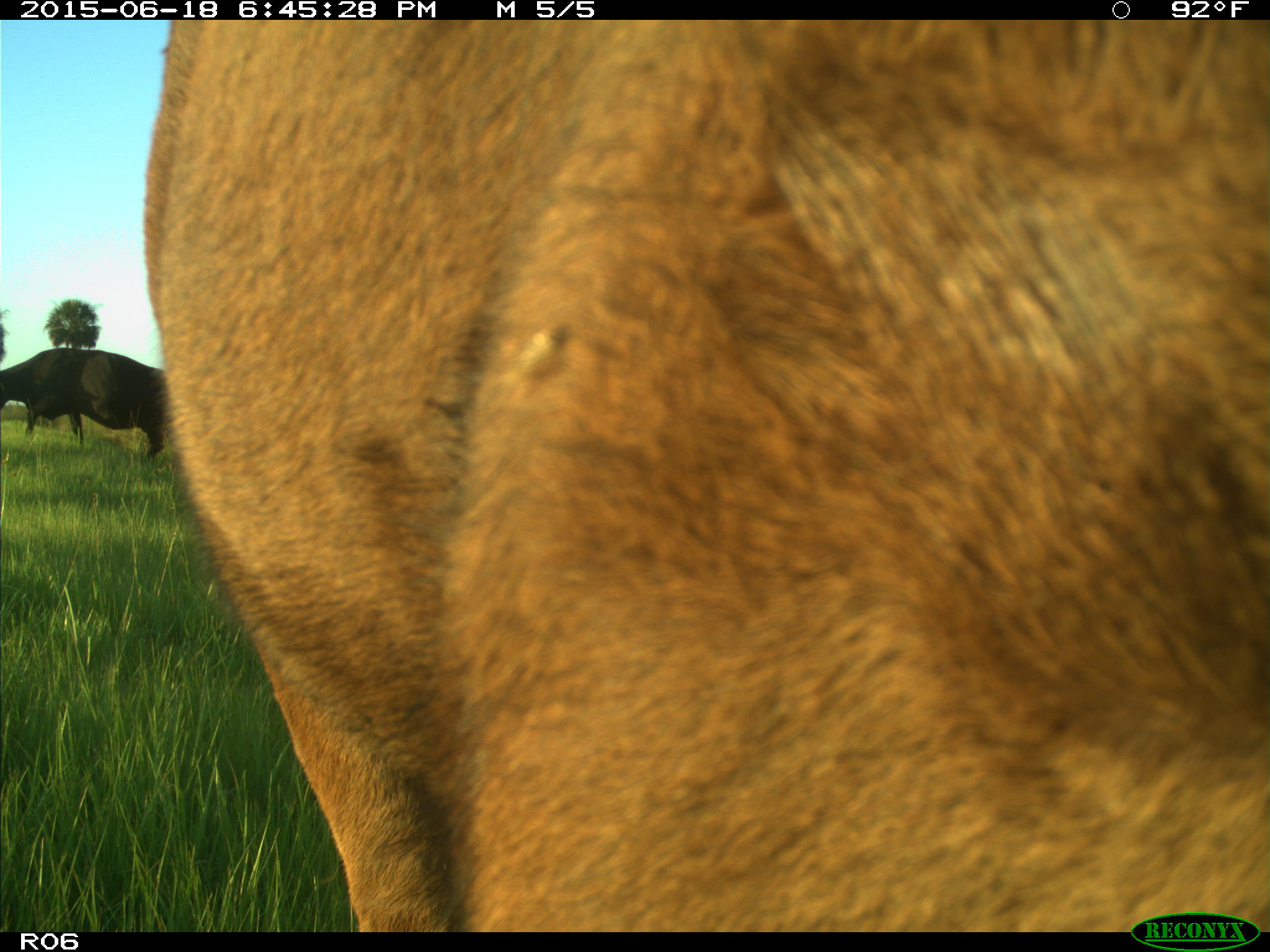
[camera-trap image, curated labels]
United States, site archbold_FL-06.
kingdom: Animalia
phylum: Chordata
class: Mammalia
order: Artiodactyla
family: Bovidae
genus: Bos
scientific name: Bos taurus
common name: domestic cow